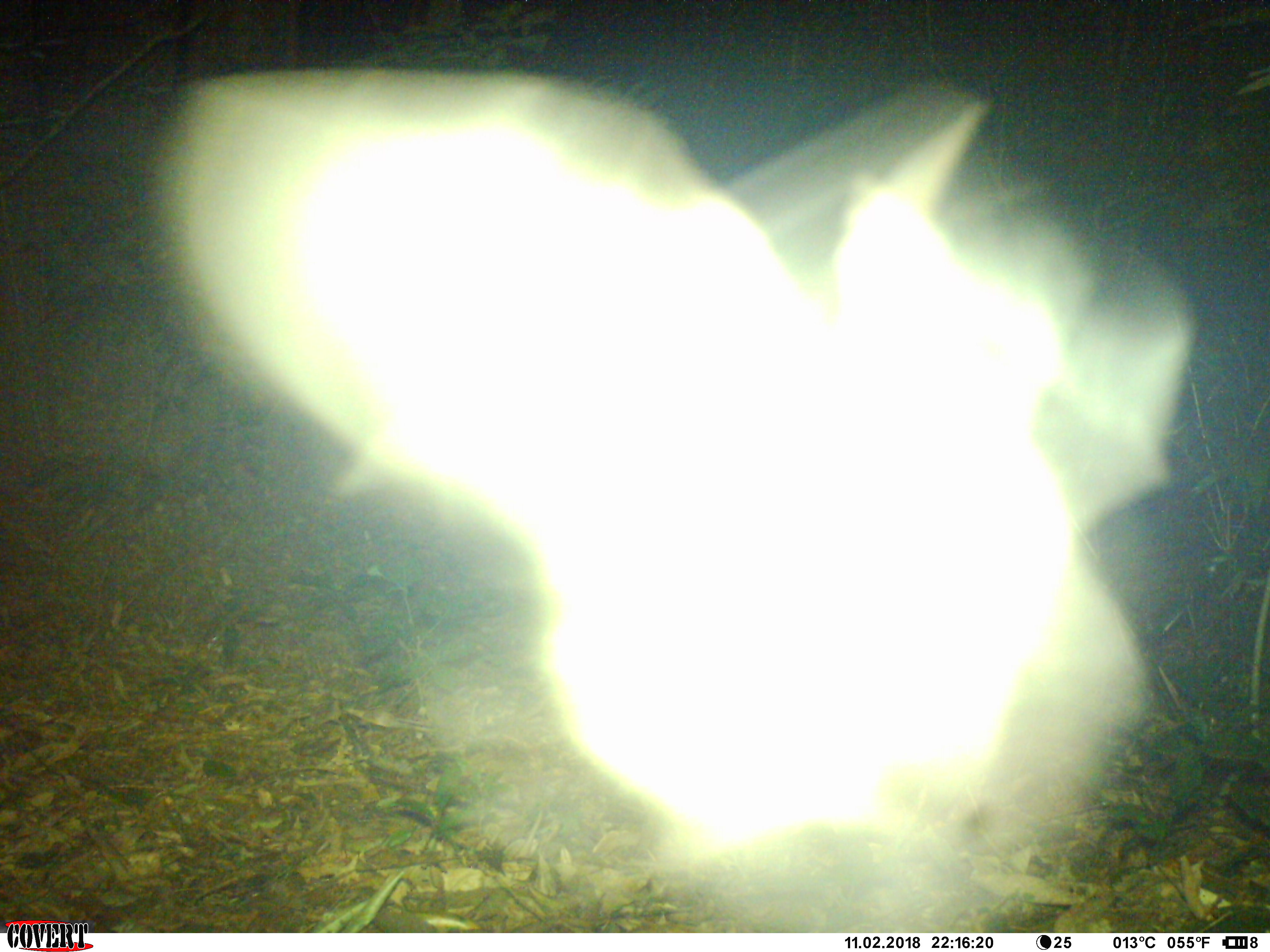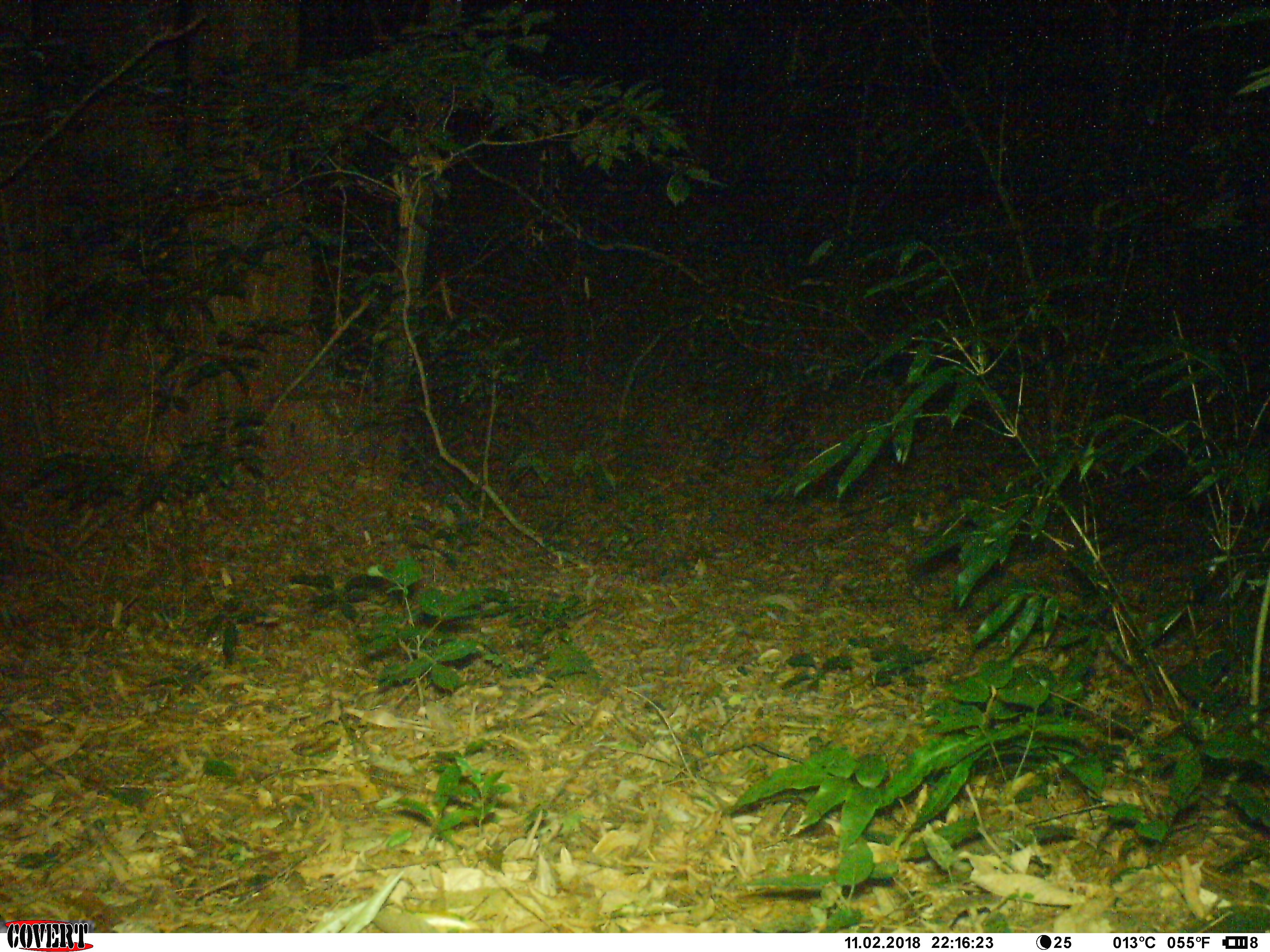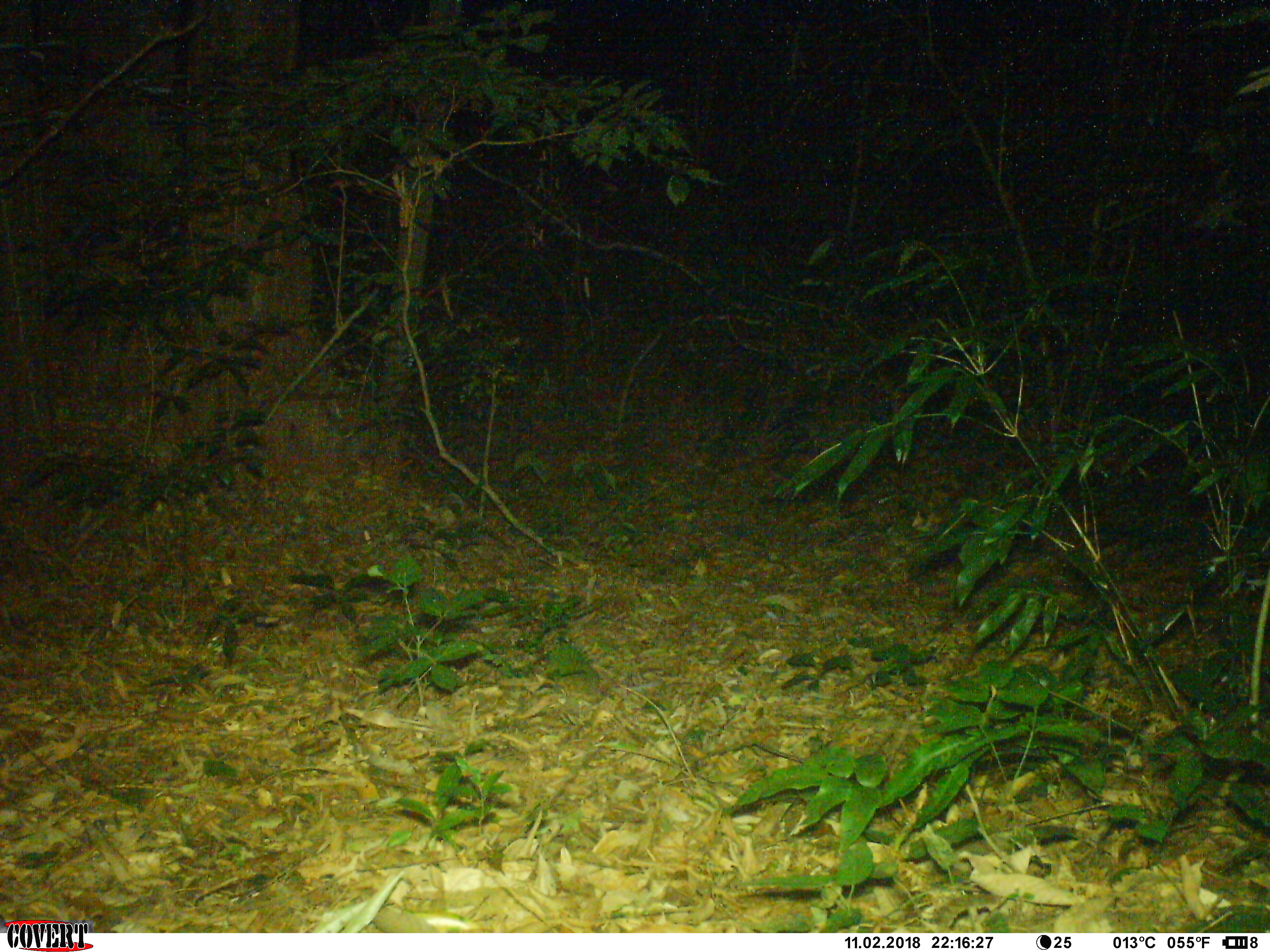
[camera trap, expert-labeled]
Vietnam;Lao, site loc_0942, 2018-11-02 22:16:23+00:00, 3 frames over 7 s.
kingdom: Animalia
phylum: Chordata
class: Mammalia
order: Chiroptera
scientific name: Chiroptera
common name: bat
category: unidentified bat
Unidentified bat (bat) (Chiroptera). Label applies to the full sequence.